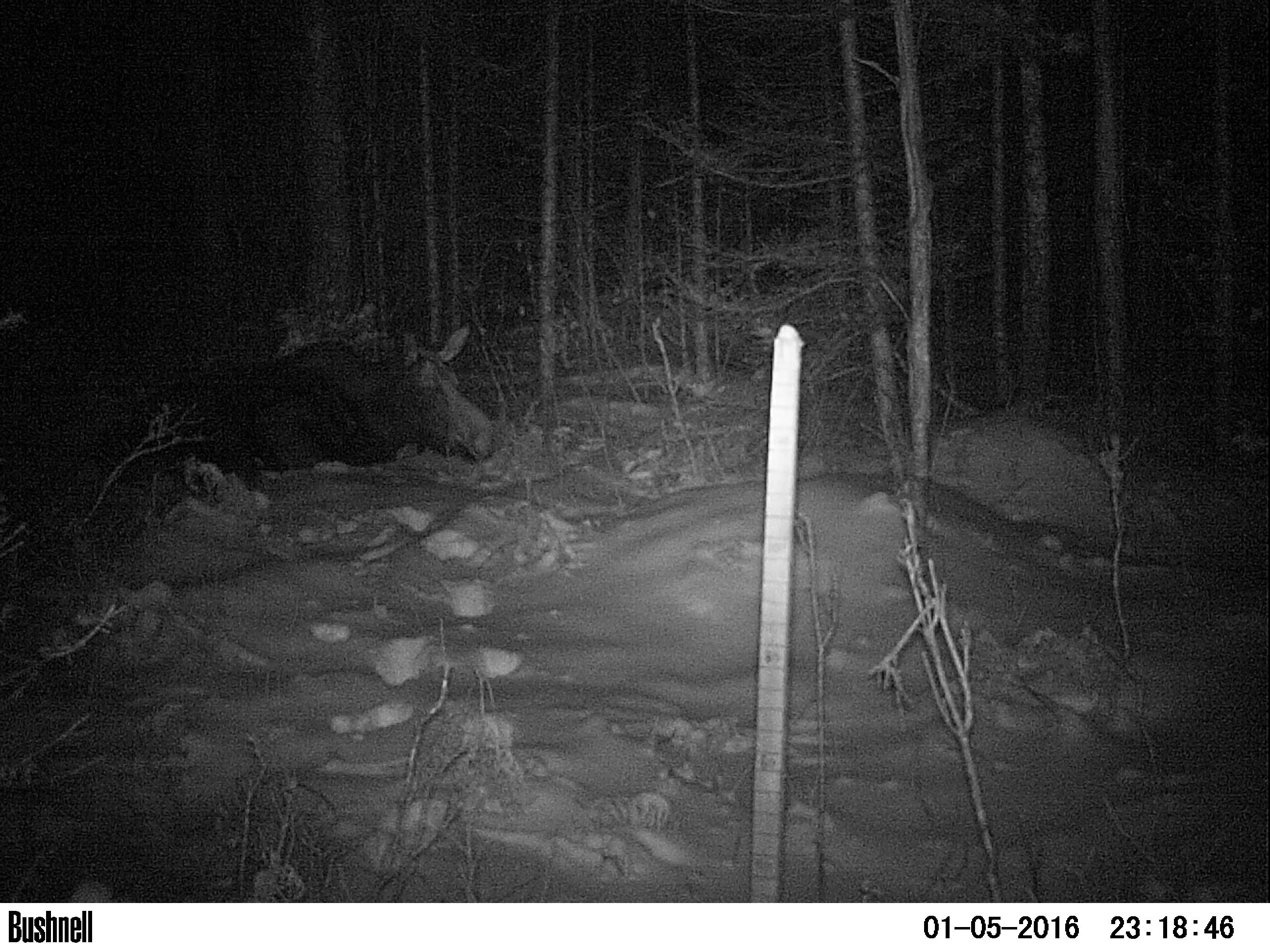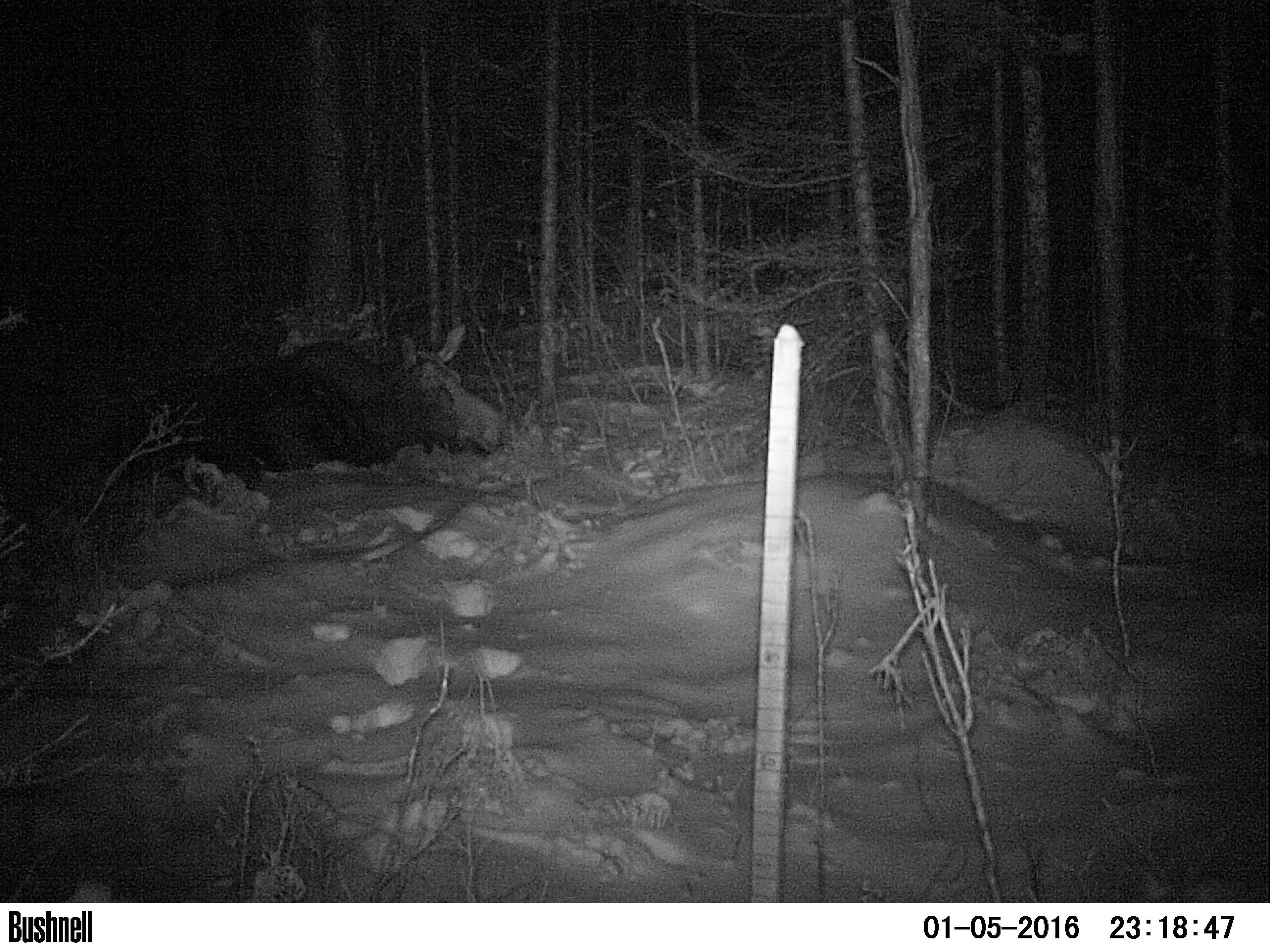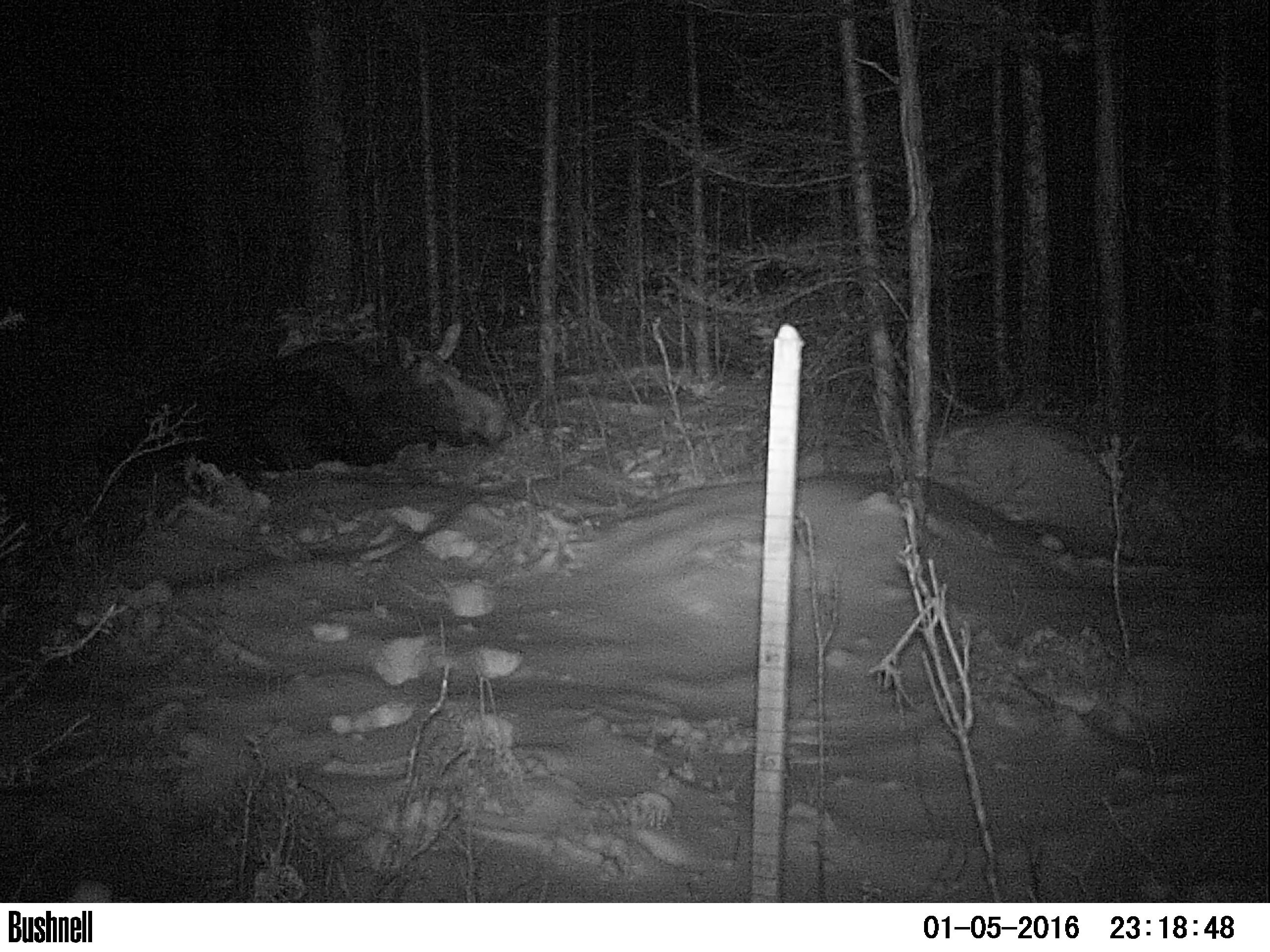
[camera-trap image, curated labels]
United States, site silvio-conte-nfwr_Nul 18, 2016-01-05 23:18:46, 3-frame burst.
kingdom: Animalia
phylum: Chordata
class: Mammalia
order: Artiodactyla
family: Cervidae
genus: Alces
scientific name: Alces alces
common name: moose